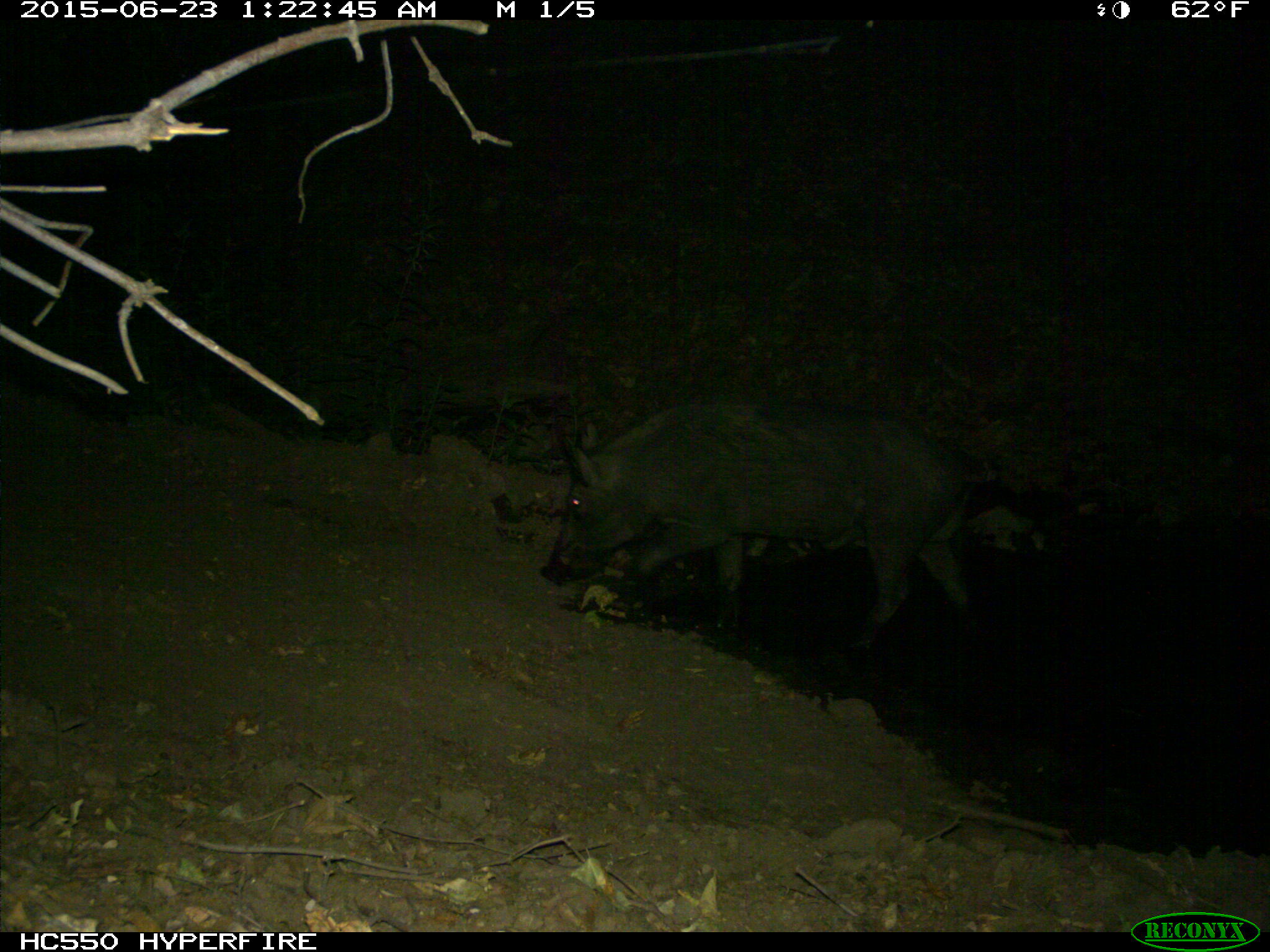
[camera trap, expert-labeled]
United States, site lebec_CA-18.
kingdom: Animalia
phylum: Chordata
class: Mammalia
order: Artiodactyla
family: Suidae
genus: Sus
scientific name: Sus scrofa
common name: wild boar